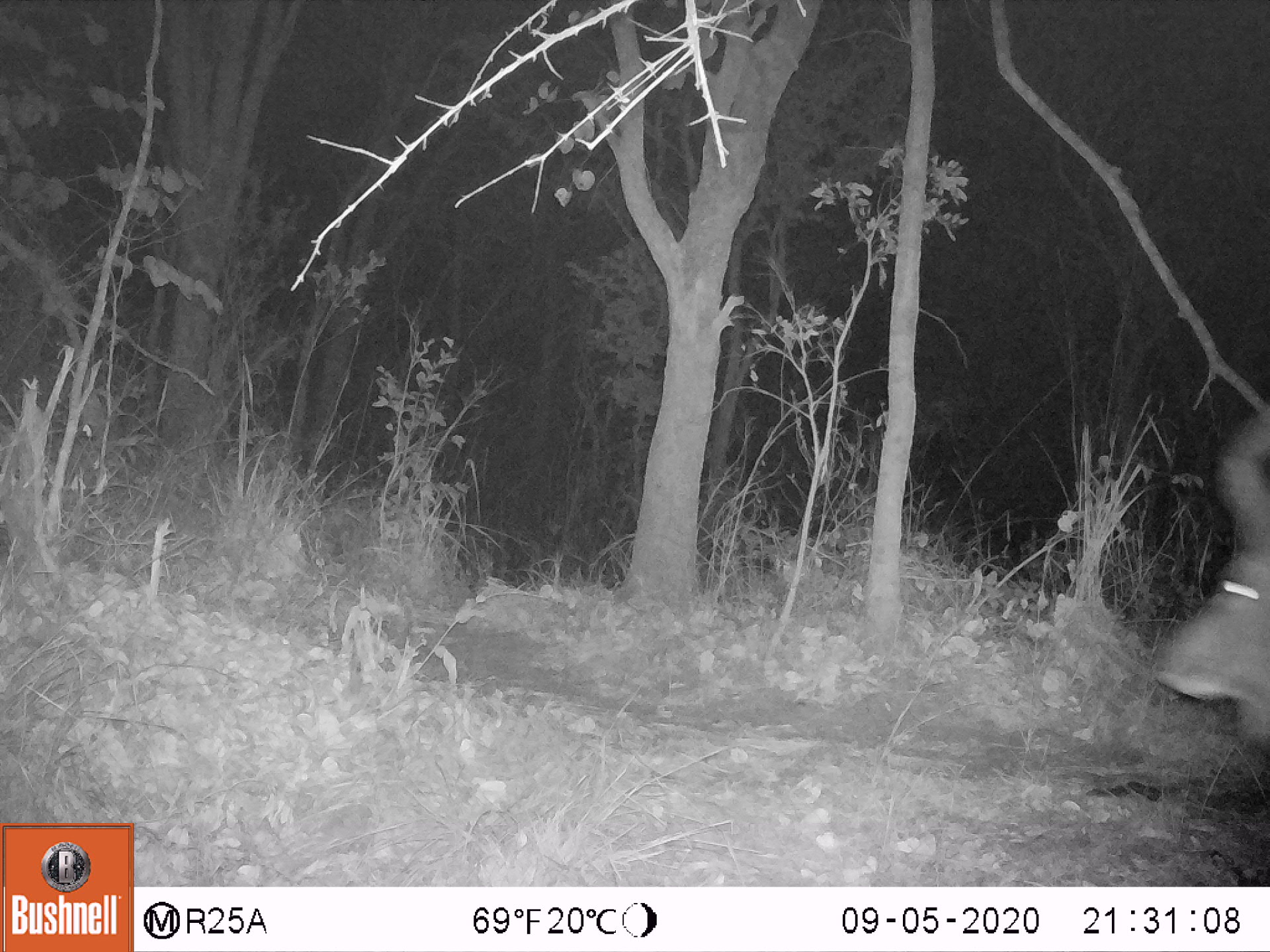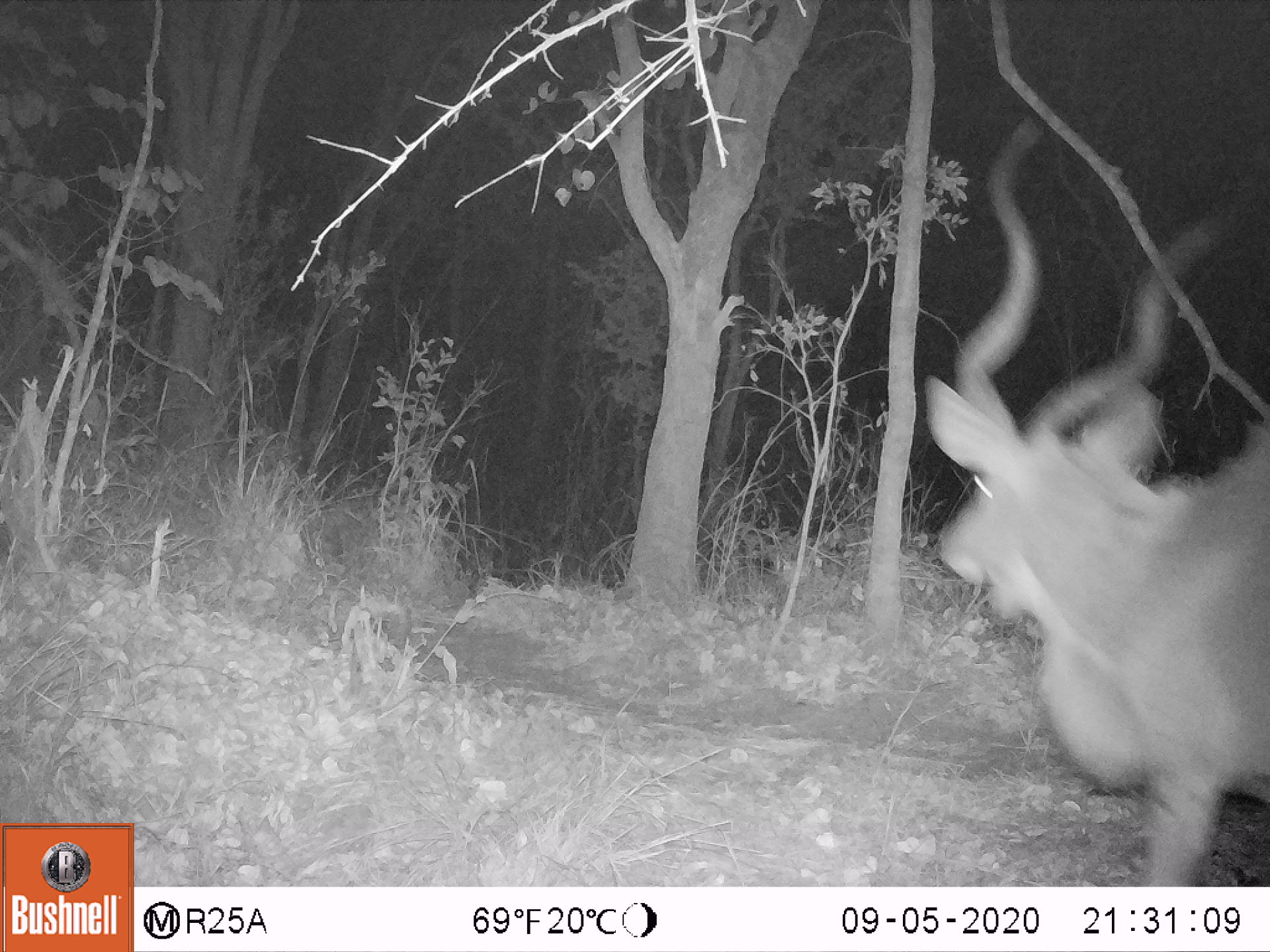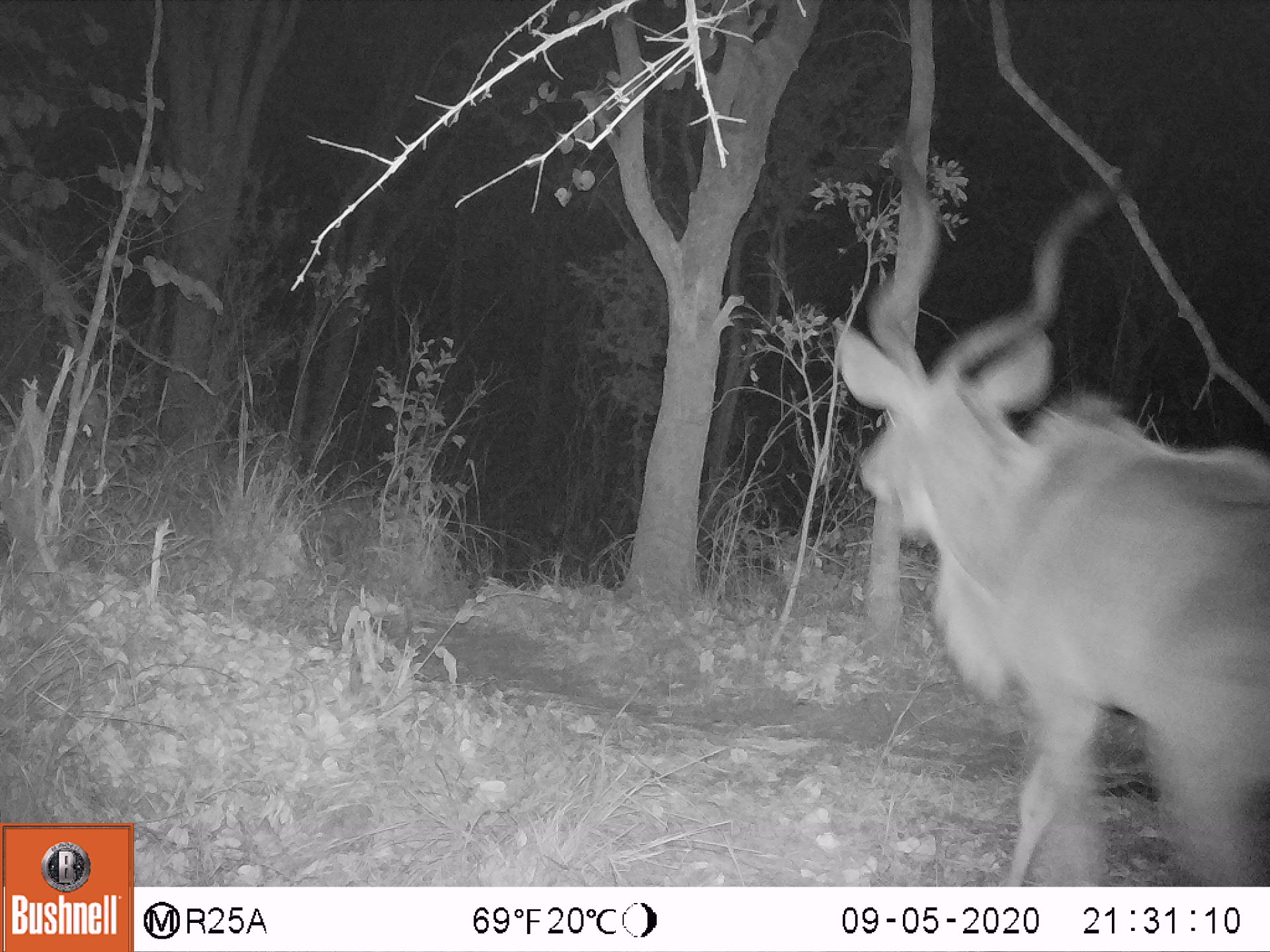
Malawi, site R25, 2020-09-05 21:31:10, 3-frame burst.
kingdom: Animalia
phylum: Chordata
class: Mammalia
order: Artiodactyla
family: Bovidae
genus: Tragelaphus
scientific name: Tragelaphus strepsiceros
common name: greater kudu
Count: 1.